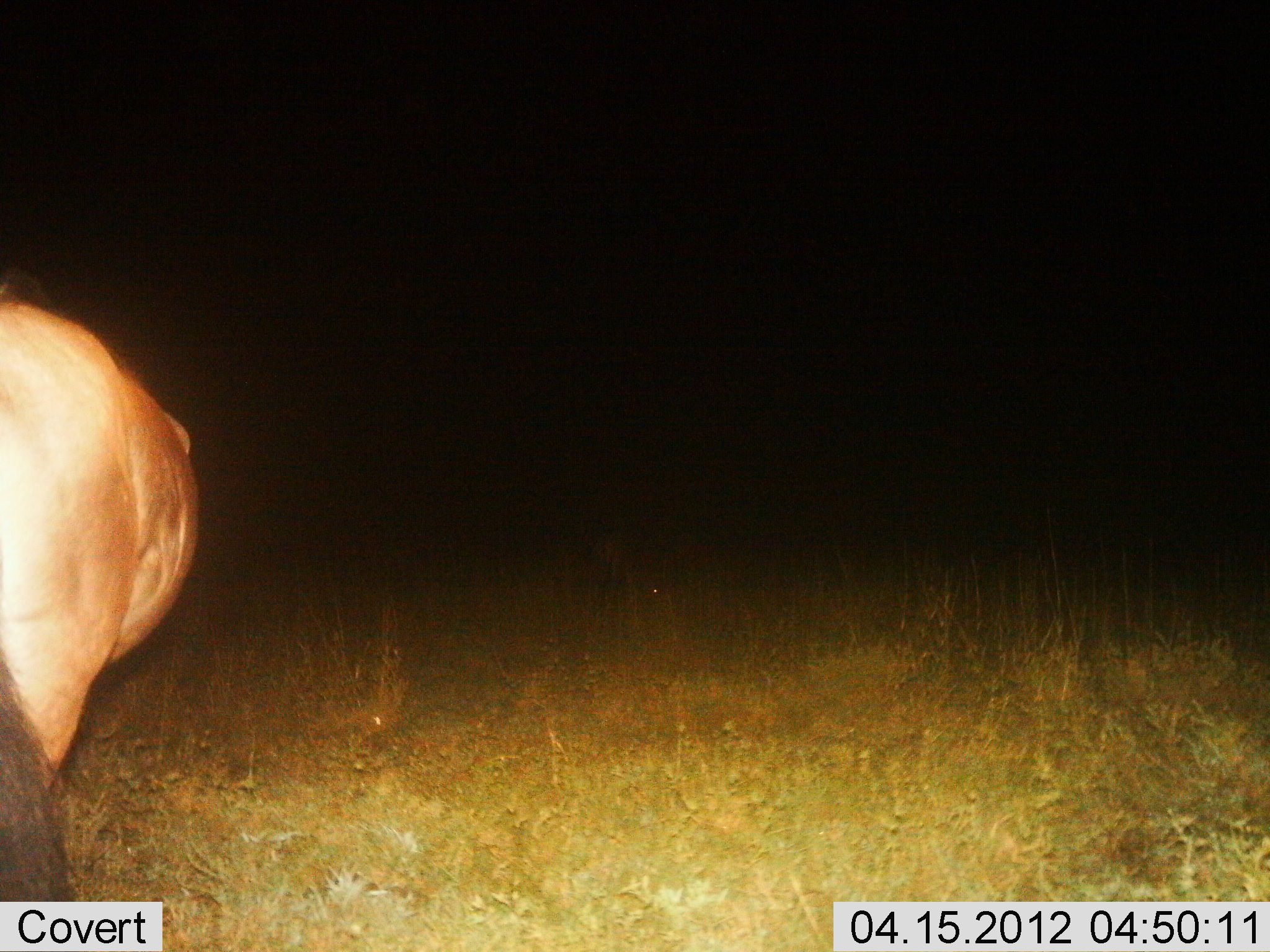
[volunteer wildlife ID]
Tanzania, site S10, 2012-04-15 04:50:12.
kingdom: Animalia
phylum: Chordata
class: Mammalia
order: Artiodactyla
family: Bovidae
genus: Connochaetes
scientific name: Connochaetes taurinus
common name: blue wildebeest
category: wildebeest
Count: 1.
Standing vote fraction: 80%.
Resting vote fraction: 0%.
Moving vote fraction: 0%.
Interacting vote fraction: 0%.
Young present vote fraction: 0%.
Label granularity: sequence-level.